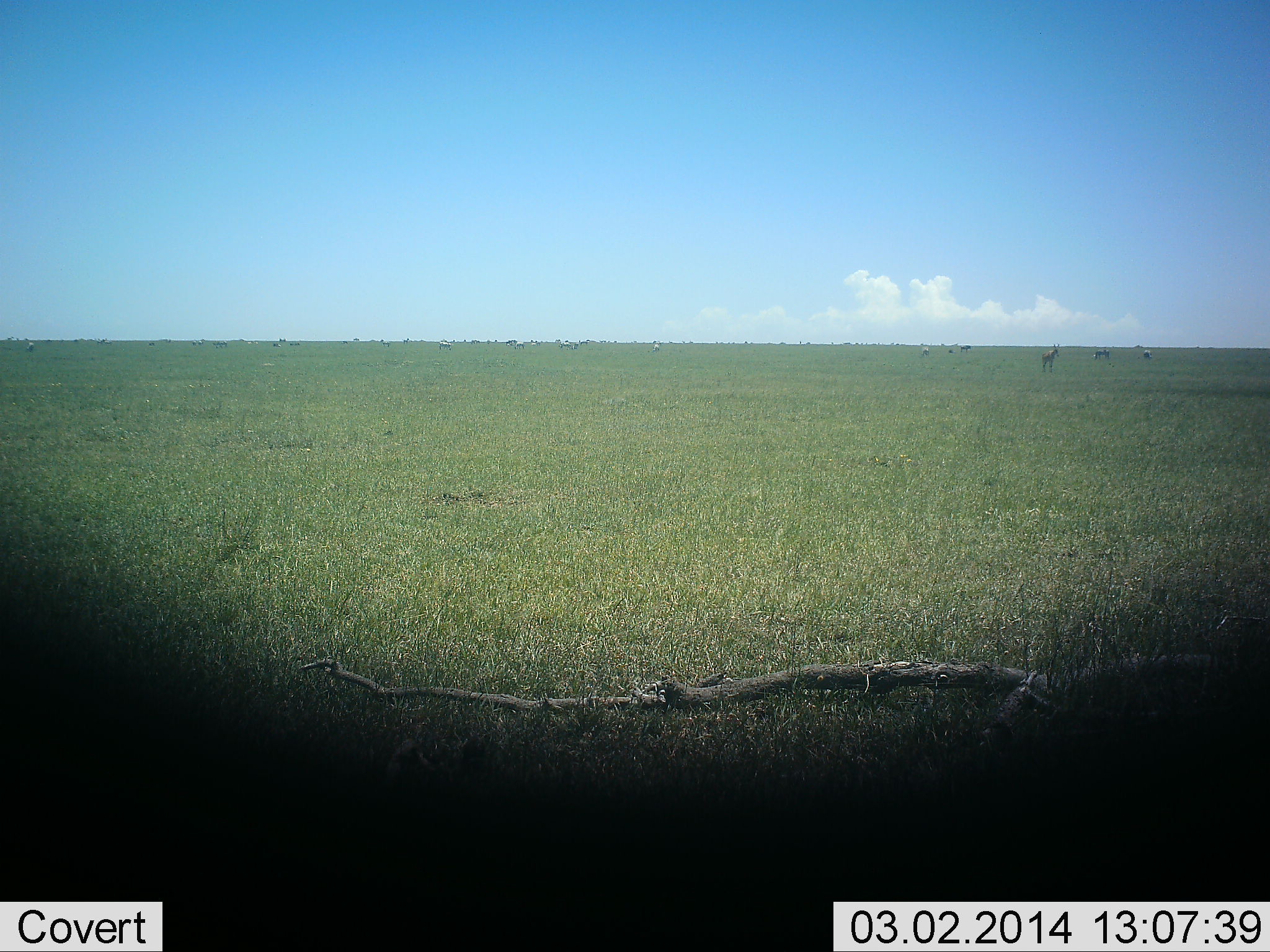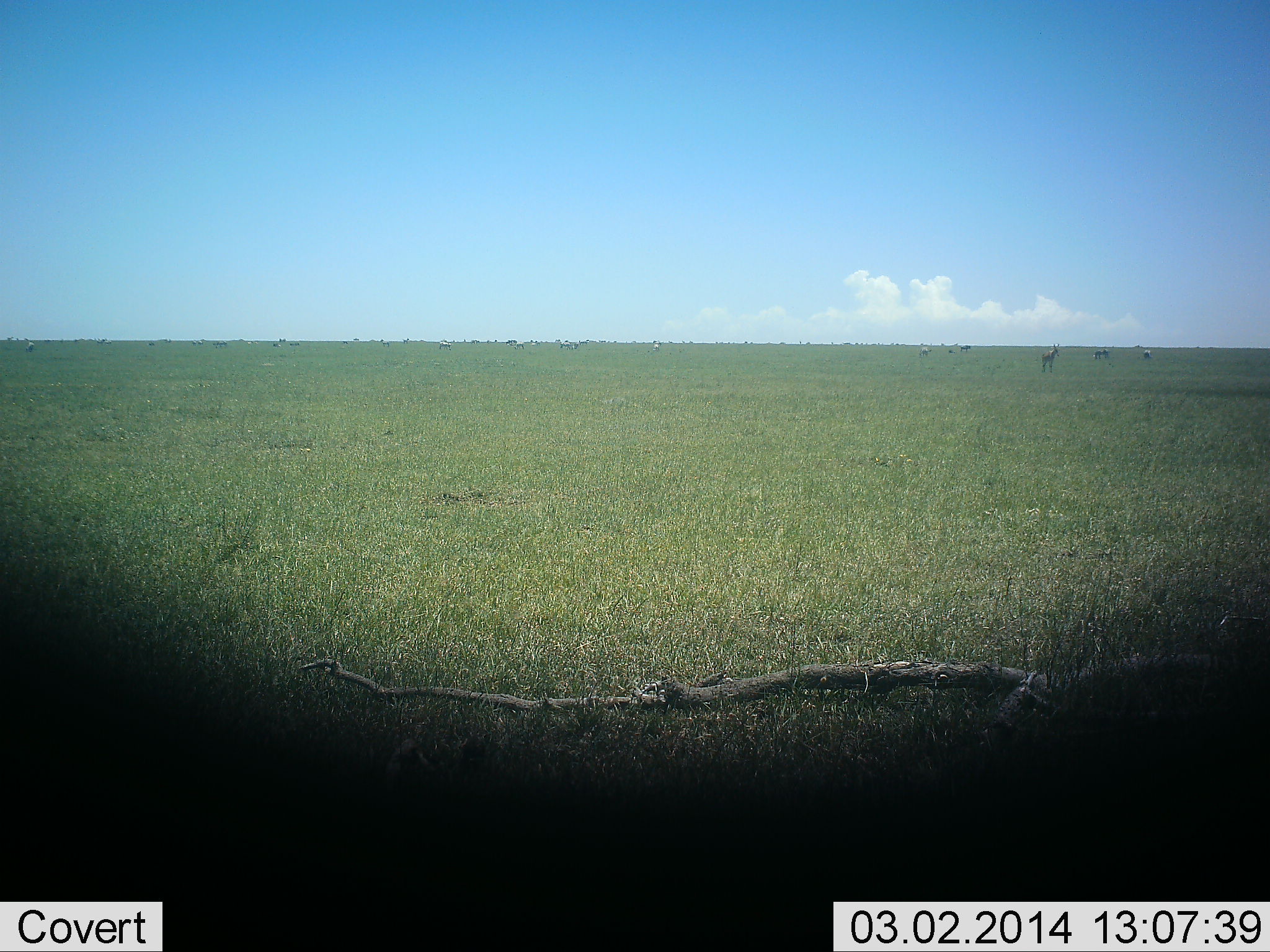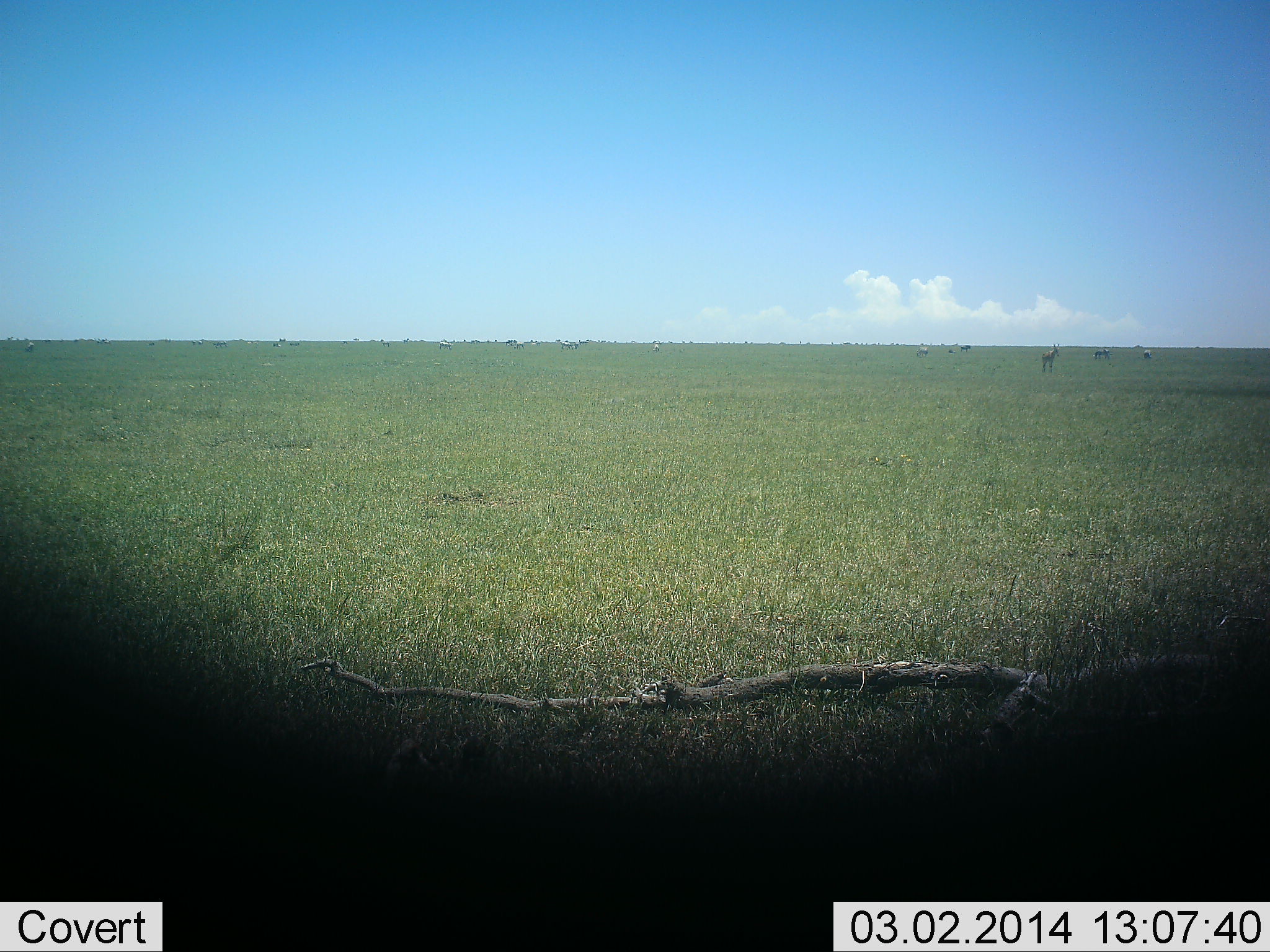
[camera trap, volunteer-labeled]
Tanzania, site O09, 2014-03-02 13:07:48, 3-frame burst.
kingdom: Animalia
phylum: Chordata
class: Mammalia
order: Artiodactyla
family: Bovidae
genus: Eudorcas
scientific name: Eudorcas thomsonii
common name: thomson's gazelle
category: gazellethomsons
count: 11-50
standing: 100%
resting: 0%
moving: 0%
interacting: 0%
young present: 0%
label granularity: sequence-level